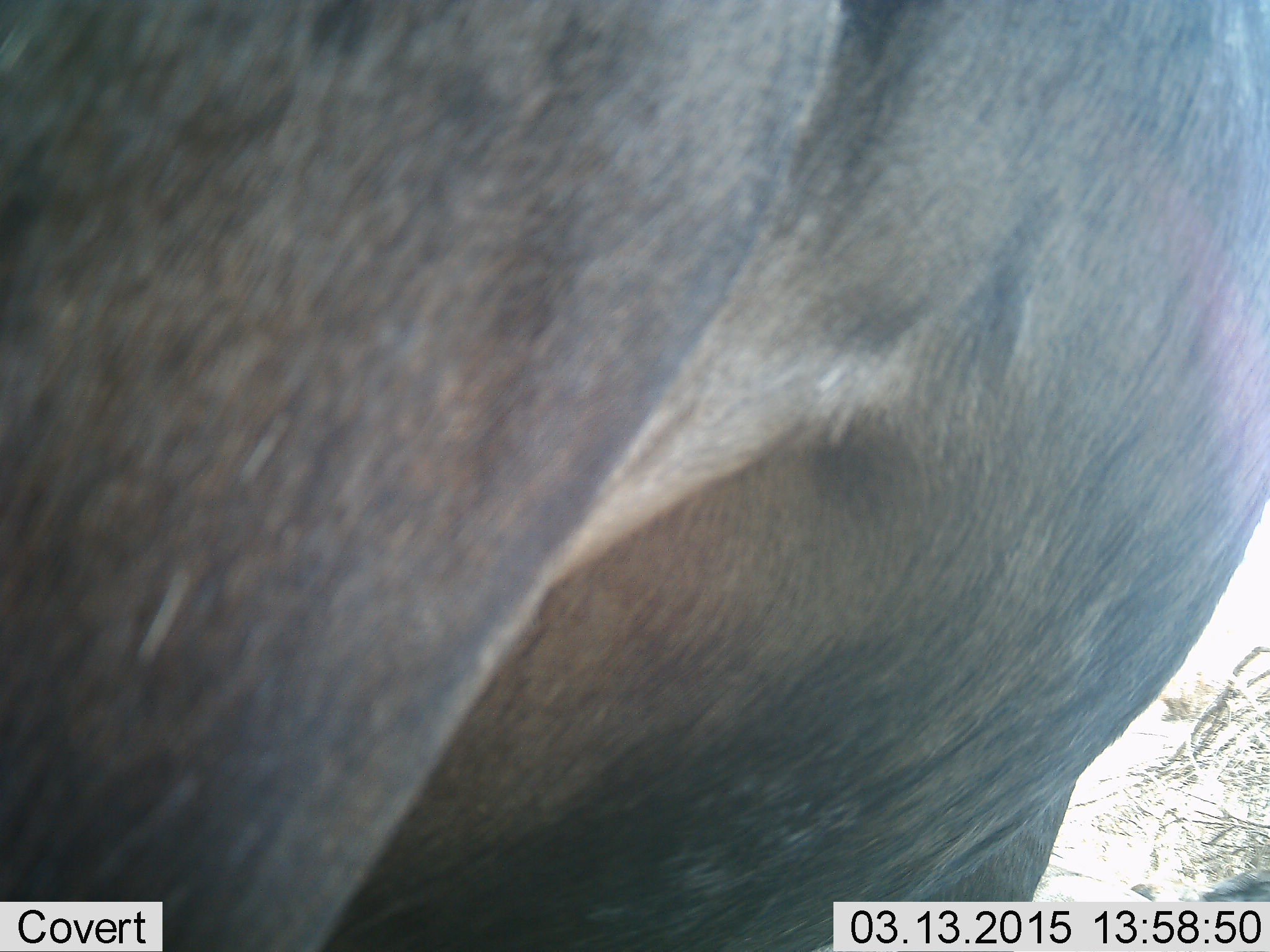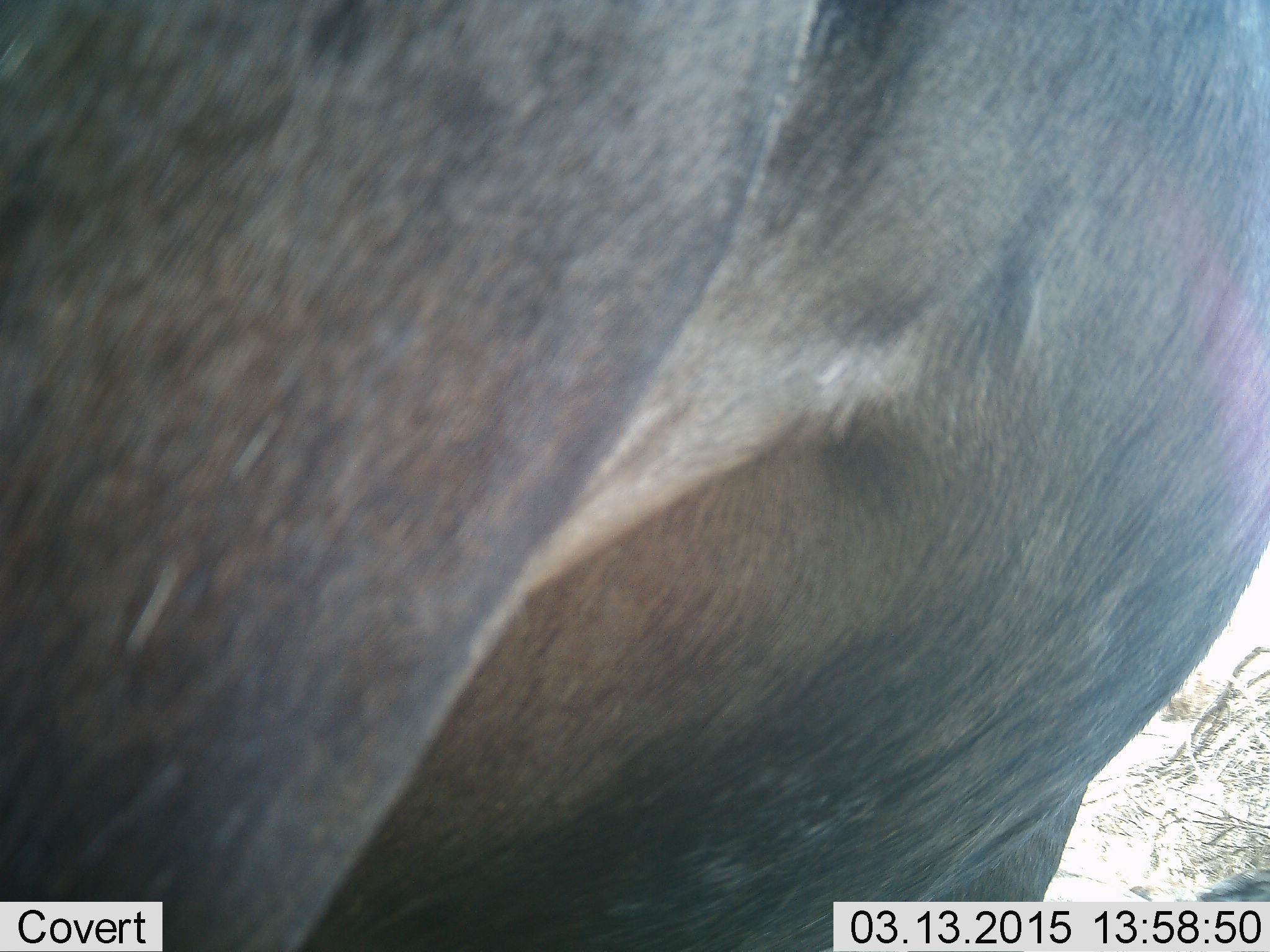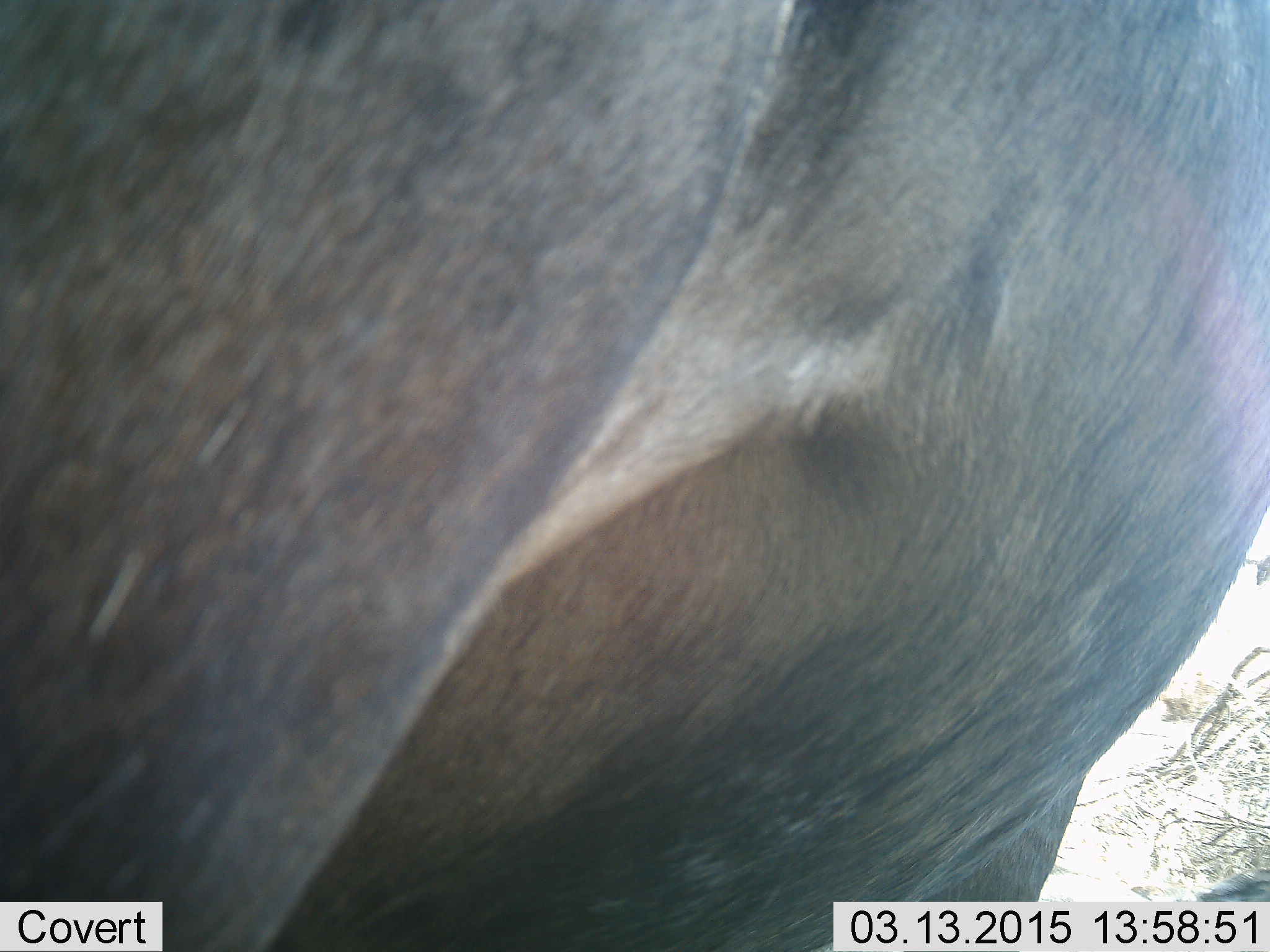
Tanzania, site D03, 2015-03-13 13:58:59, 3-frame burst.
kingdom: Animalia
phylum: Chordata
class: Mammalia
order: Artiodactyla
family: Bovidae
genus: Connochaetes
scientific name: Connochaetes taurinus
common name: blue wildebeest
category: wildebeest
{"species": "wildebeest (blue wildebeest) (Connochaetes taurinus)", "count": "1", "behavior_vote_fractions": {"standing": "100%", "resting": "0%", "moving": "0%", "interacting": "0%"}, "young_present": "0%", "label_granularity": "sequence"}